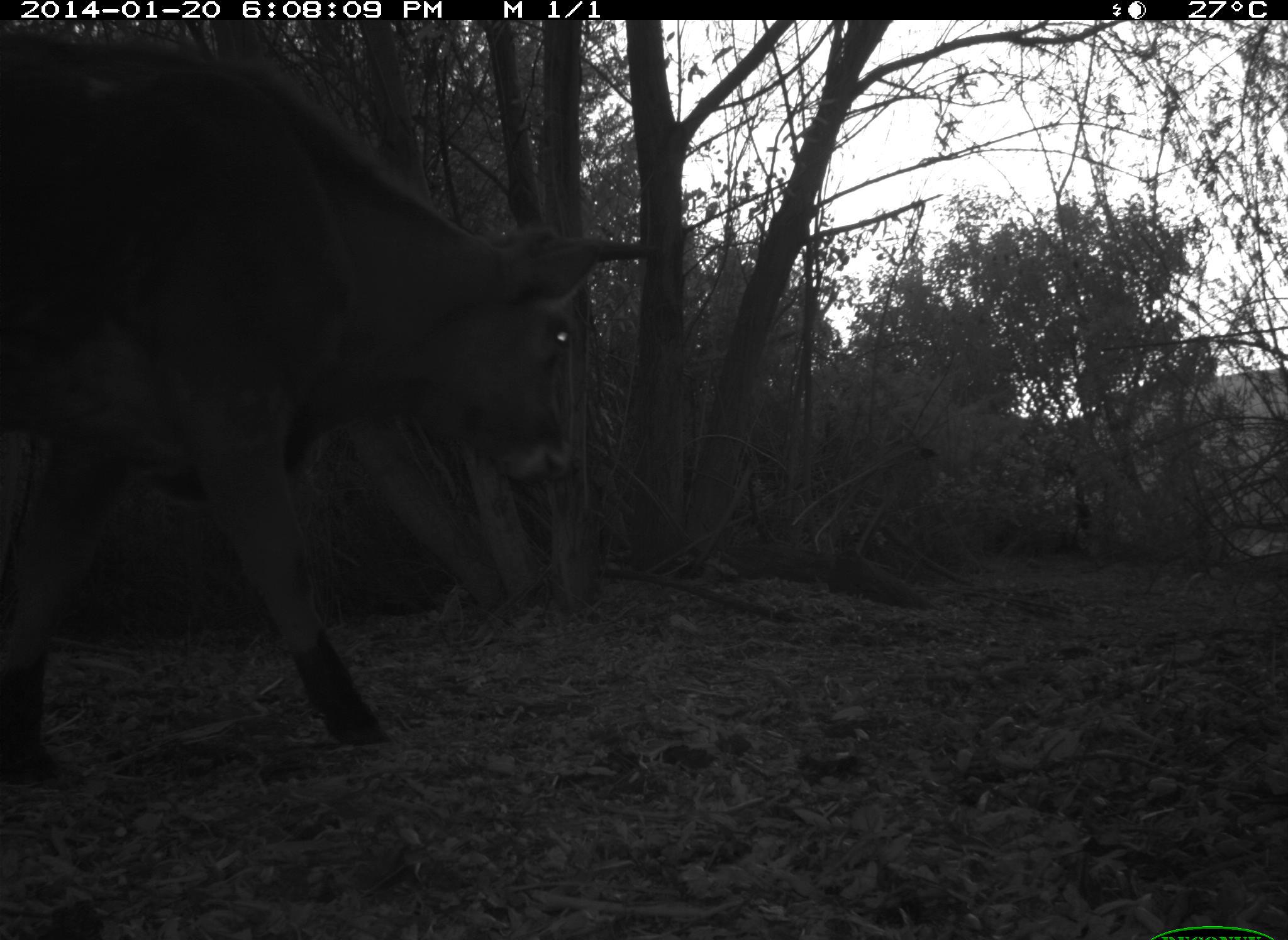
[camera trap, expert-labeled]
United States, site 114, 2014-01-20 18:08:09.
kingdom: Animalia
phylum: Chordata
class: Mammalia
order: Artiodactyla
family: Bovidae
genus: Bos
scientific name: Bos taurus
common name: cow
Cow (Bos taurus).